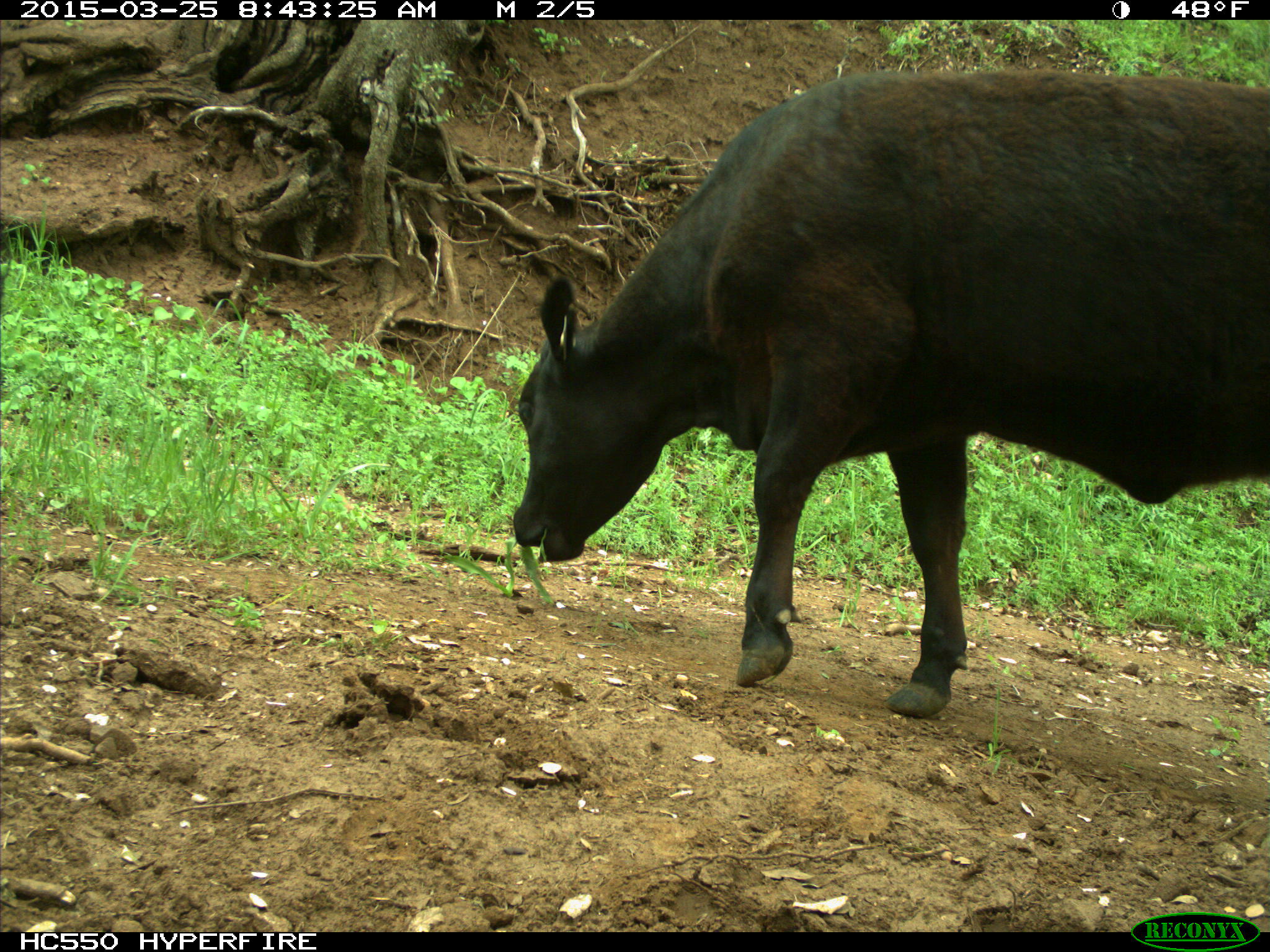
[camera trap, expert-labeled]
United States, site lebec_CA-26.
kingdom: Animalia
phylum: Chordata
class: Mammalia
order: Artiodactyla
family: Bovidae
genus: Bos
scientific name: Bos taurus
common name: domestic cow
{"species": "Bos taurus (domestic cow)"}